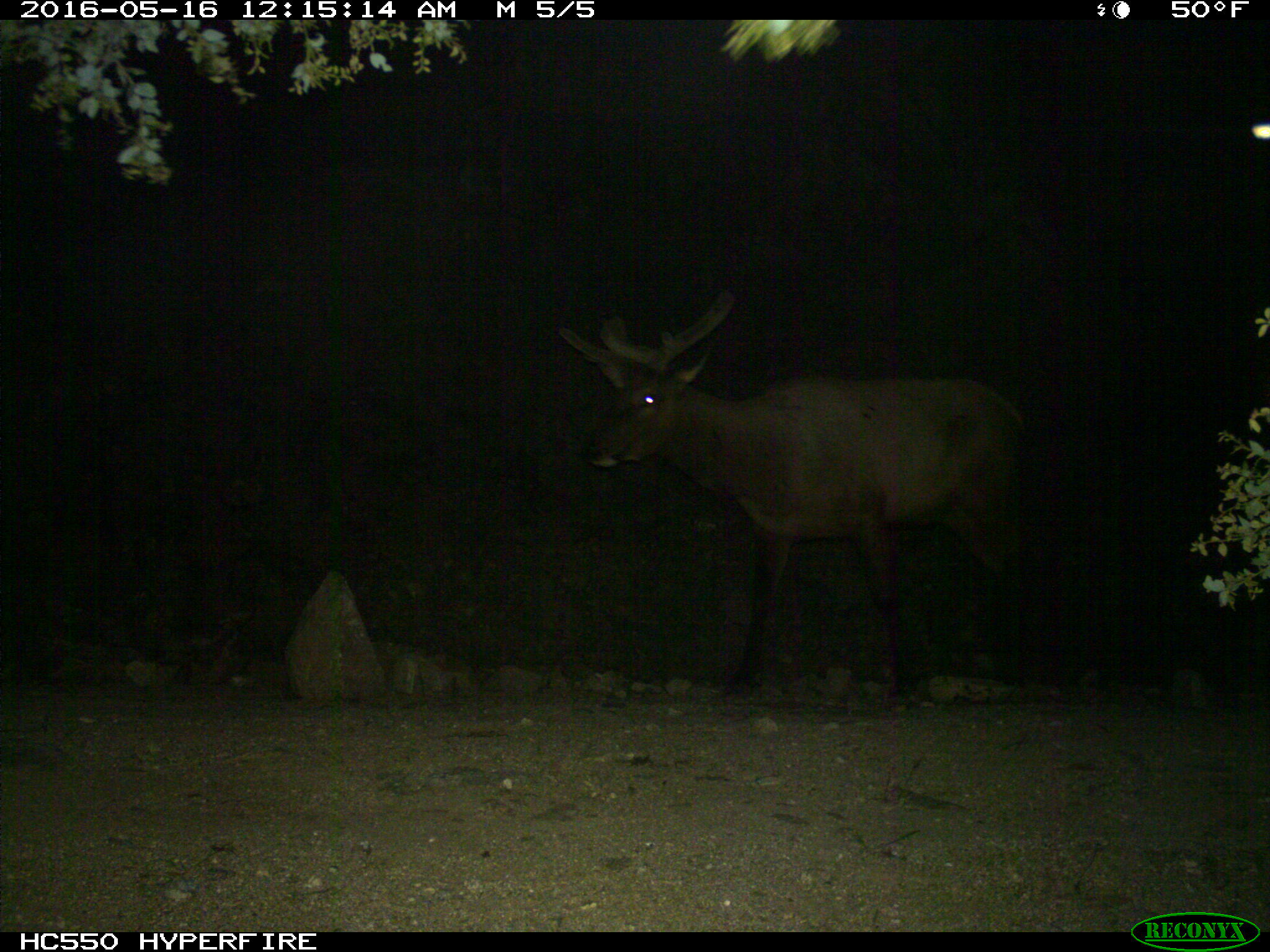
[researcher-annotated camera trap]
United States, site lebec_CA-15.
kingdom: Animalia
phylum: Chordata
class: Mammalia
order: Artiodactyla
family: Cervidae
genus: Cervus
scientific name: Cervus canadensis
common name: elk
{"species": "Cervus canadensis (elk)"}